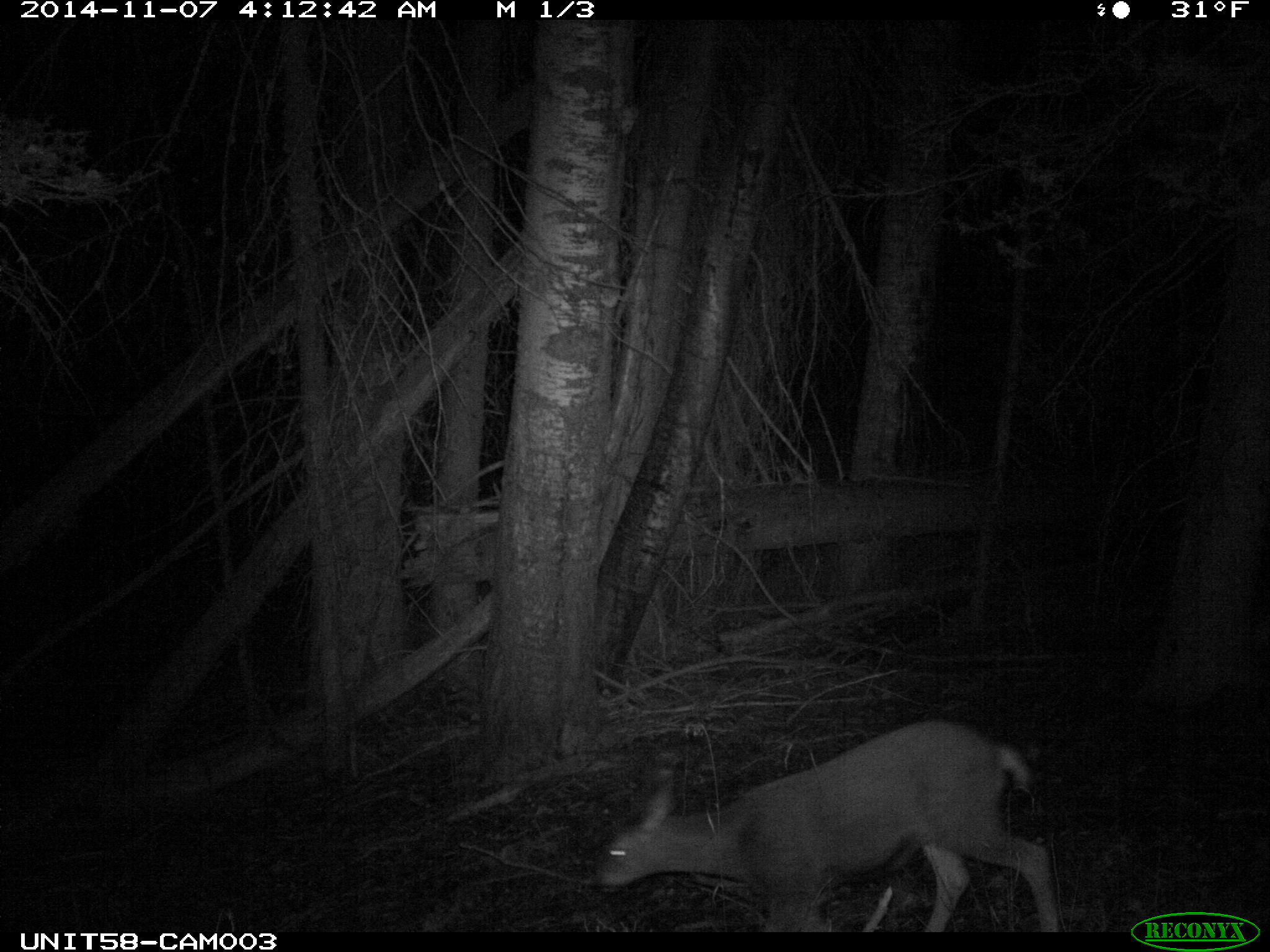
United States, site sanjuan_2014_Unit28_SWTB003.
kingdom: Animalia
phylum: Chordata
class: Mammalia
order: Artiodactyla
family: Cervidae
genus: Odocoileus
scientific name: Odocoileus hemionus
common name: mule deer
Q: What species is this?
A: Odocoileus hemionus (mule deer).